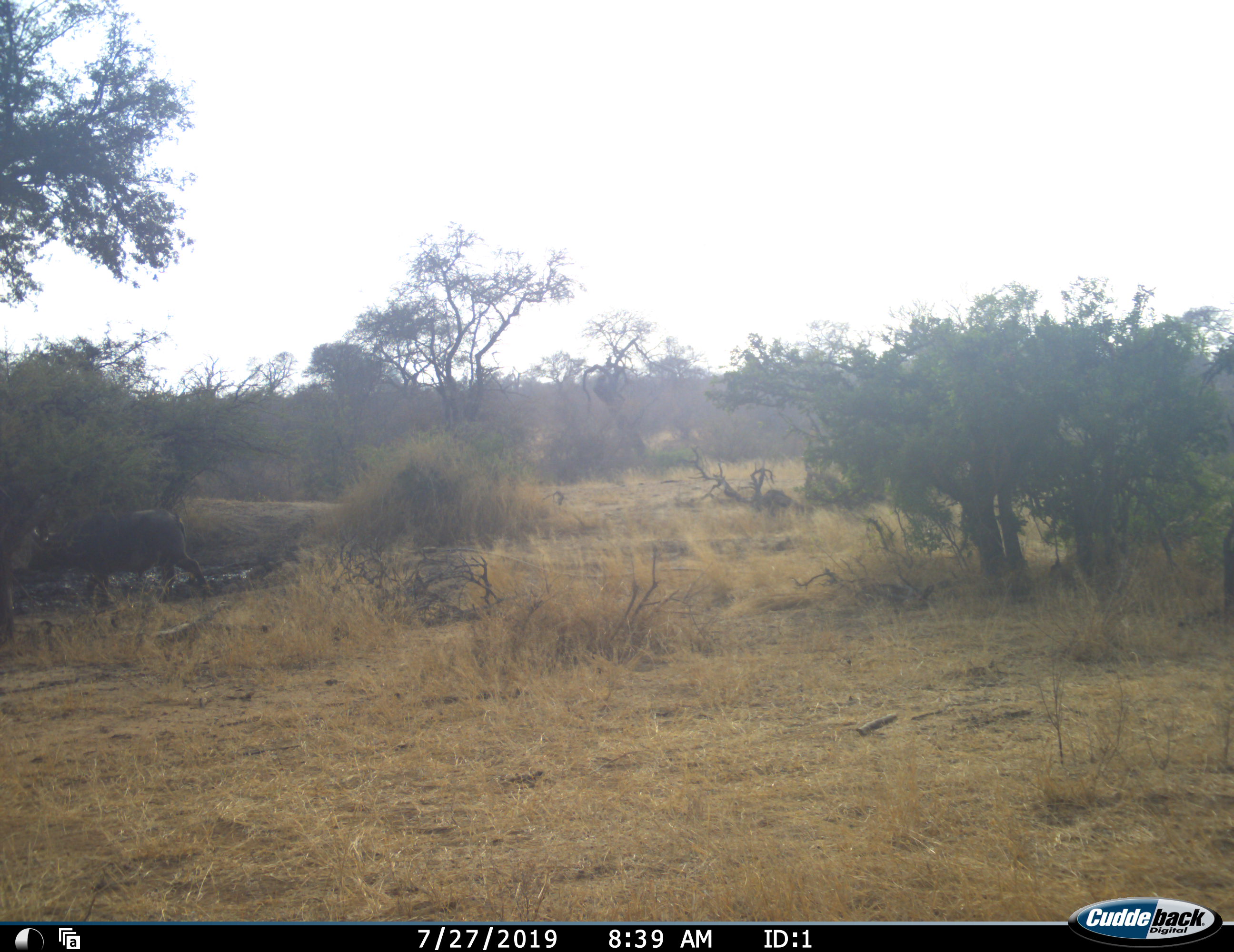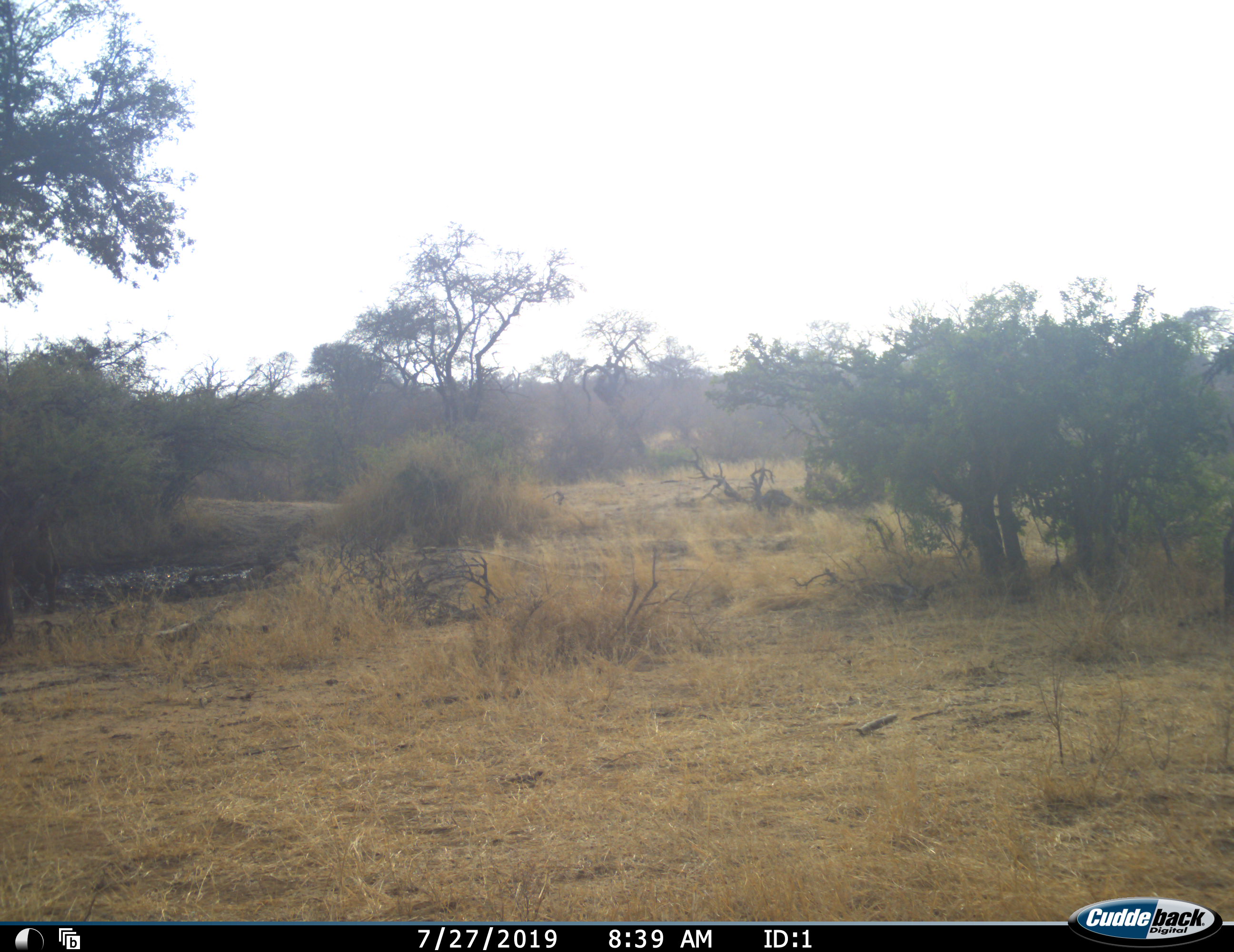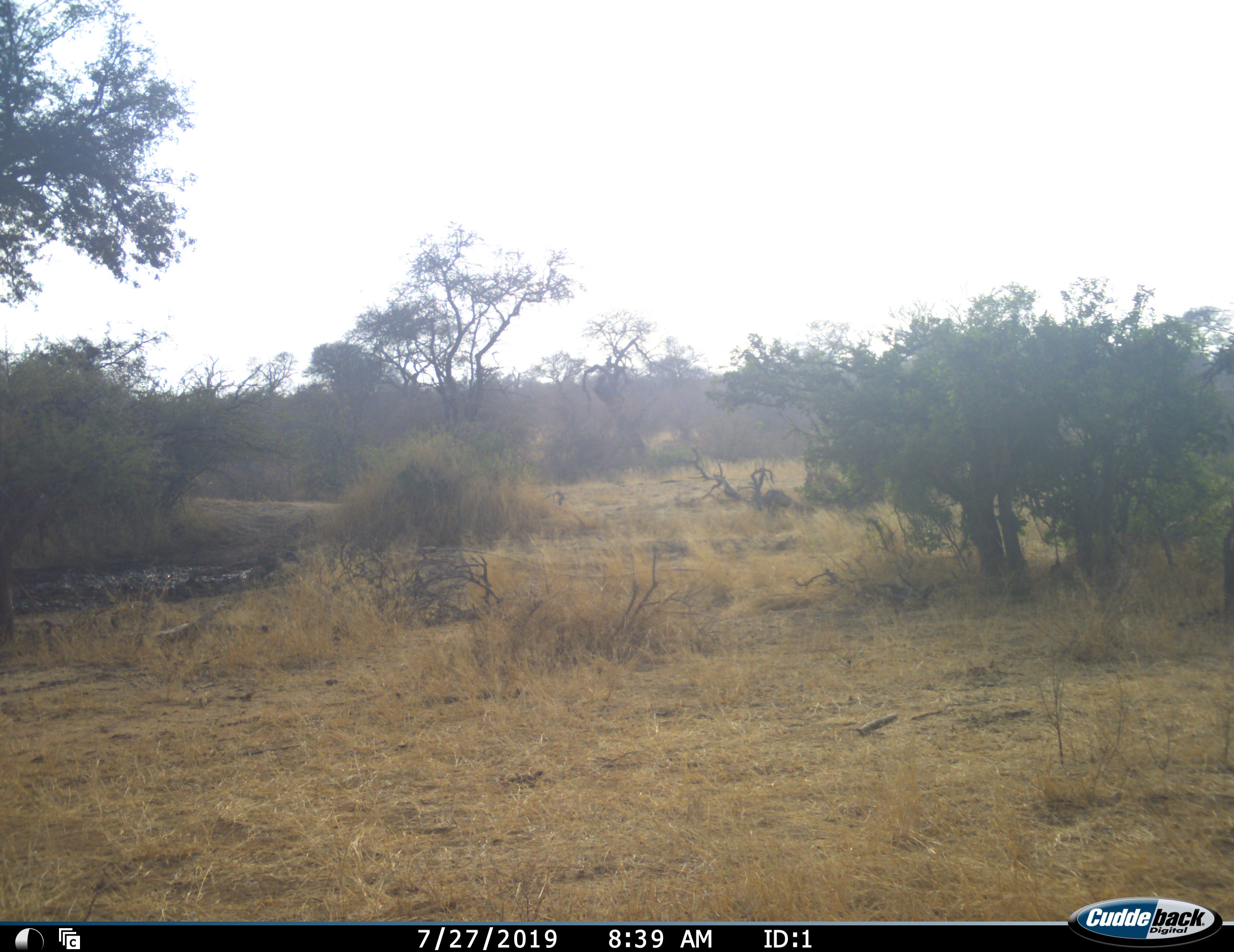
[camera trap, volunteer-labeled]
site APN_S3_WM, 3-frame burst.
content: unidentified animal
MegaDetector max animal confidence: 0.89